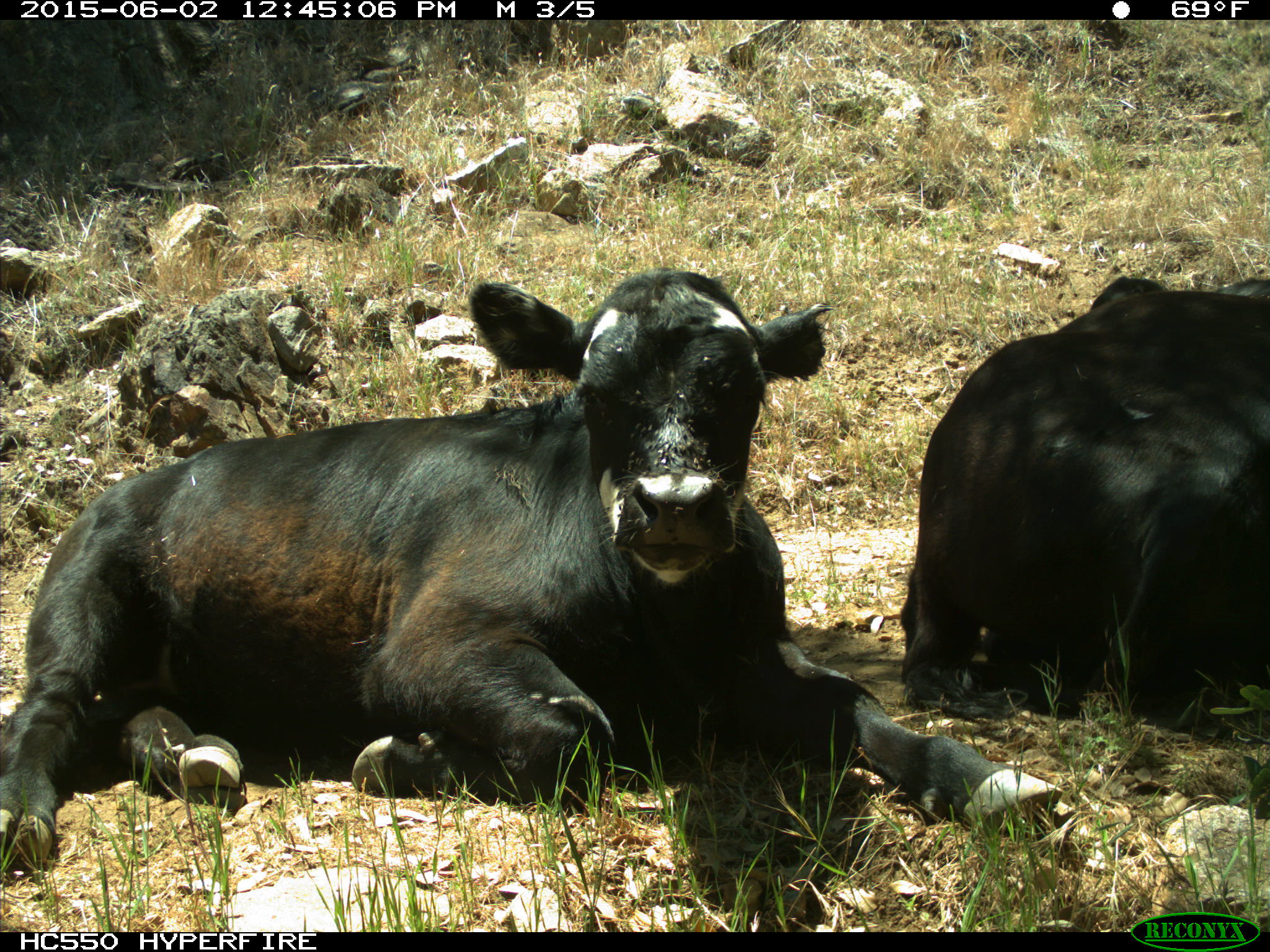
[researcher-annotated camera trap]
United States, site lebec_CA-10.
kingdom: Animalia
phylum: Chordata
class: Mammalia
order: Artiodactyla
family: Bovidae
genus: Bos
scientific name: Bos taurus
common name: domestic cow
Bos taurus (domestic cow).